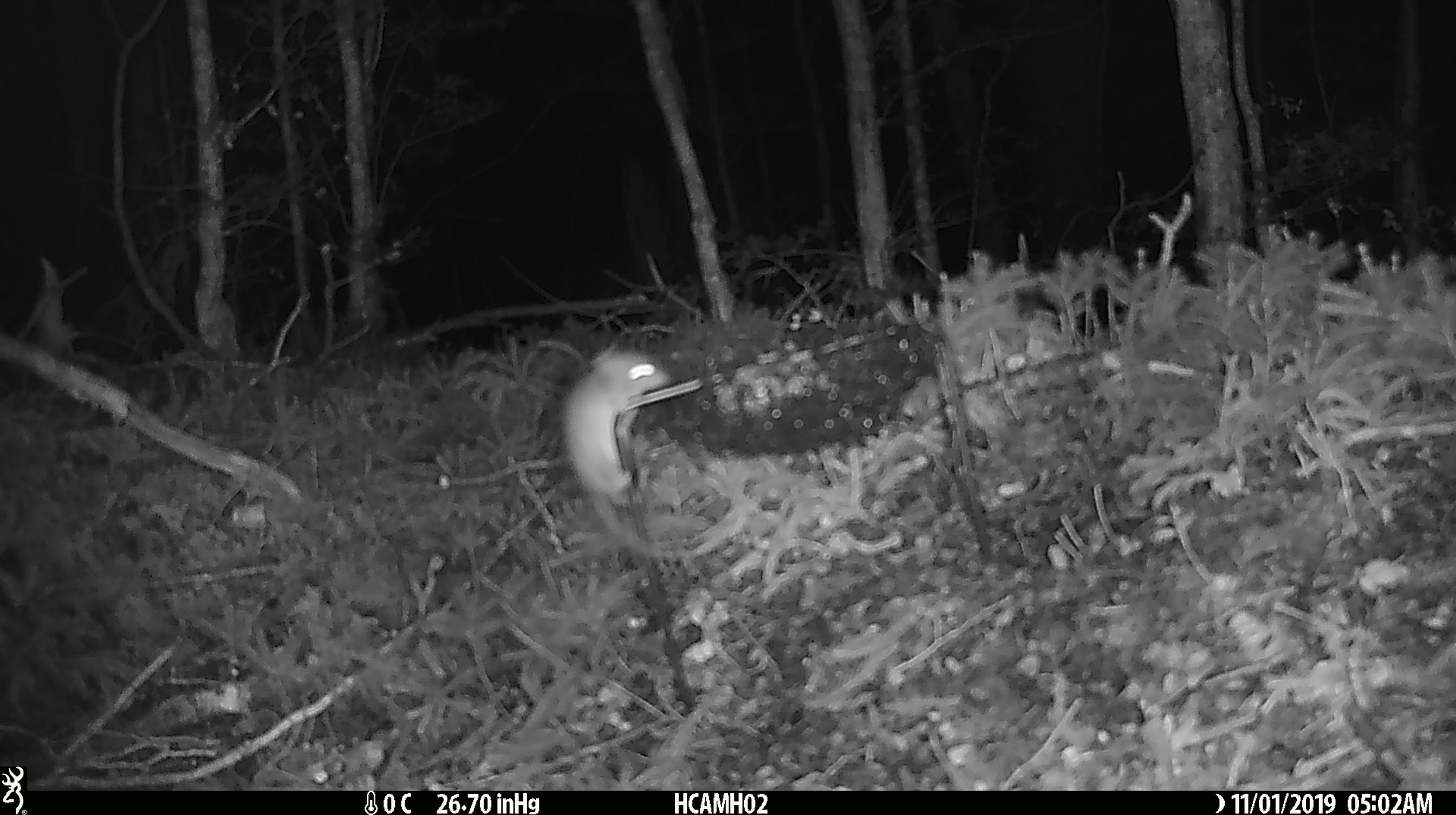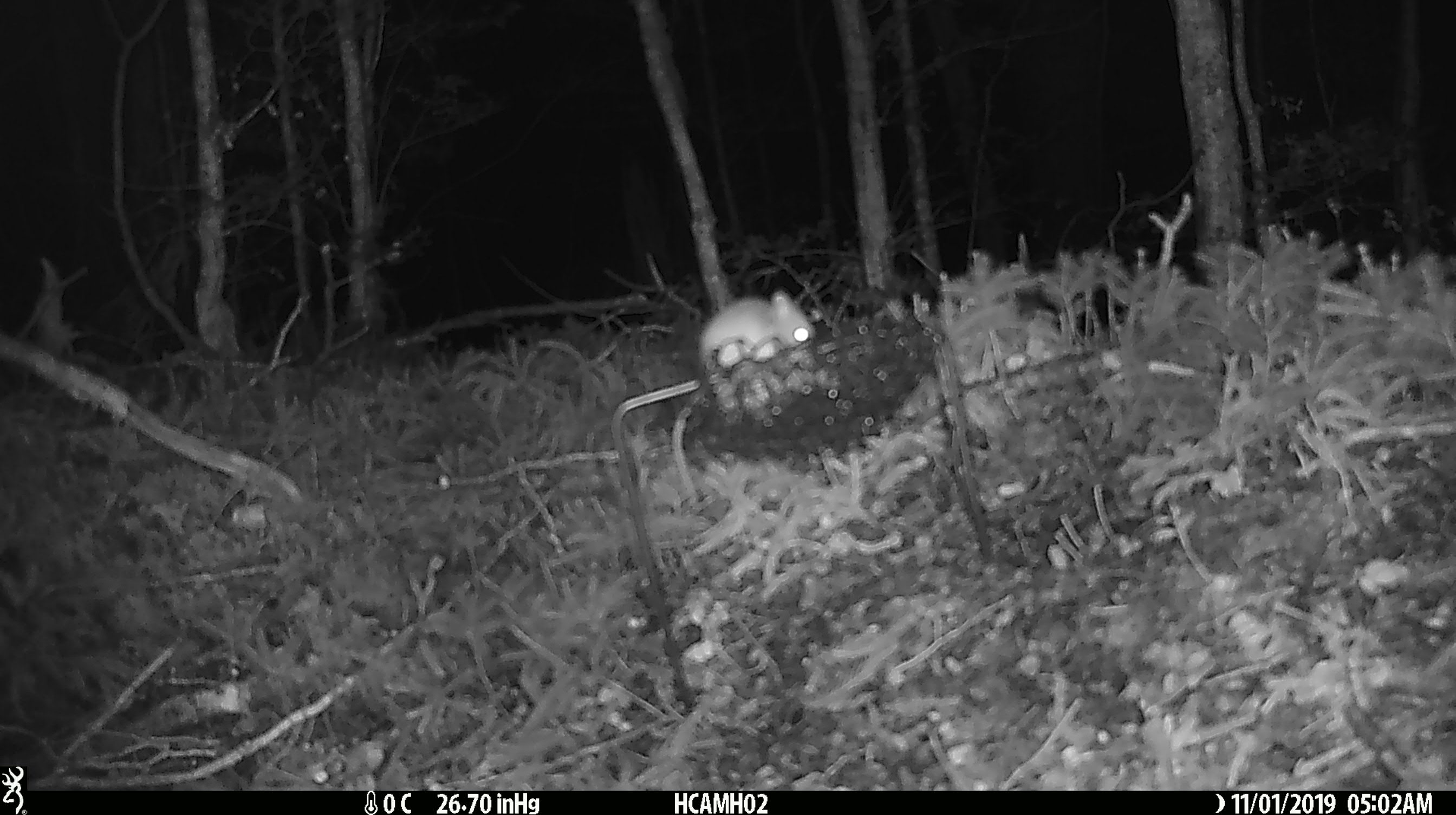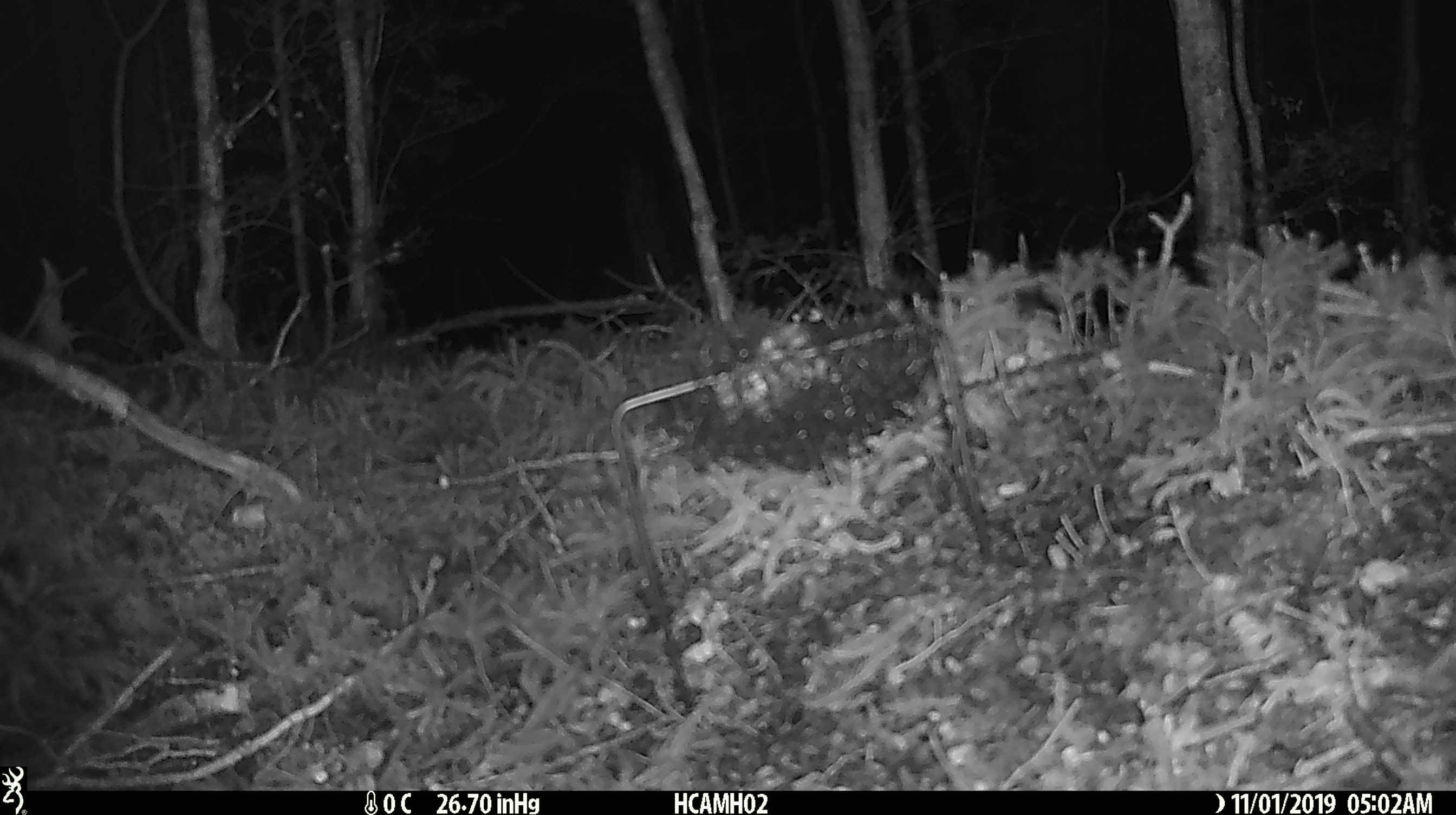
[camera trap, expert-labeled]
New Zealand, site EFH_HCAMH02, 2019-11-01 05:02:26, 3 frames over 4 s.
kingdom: Animalia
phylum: Chordata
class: Mammalia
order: Rodentia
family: Muridae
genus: Mus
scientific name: Mus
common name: mouse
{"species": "mouse (Mus)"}